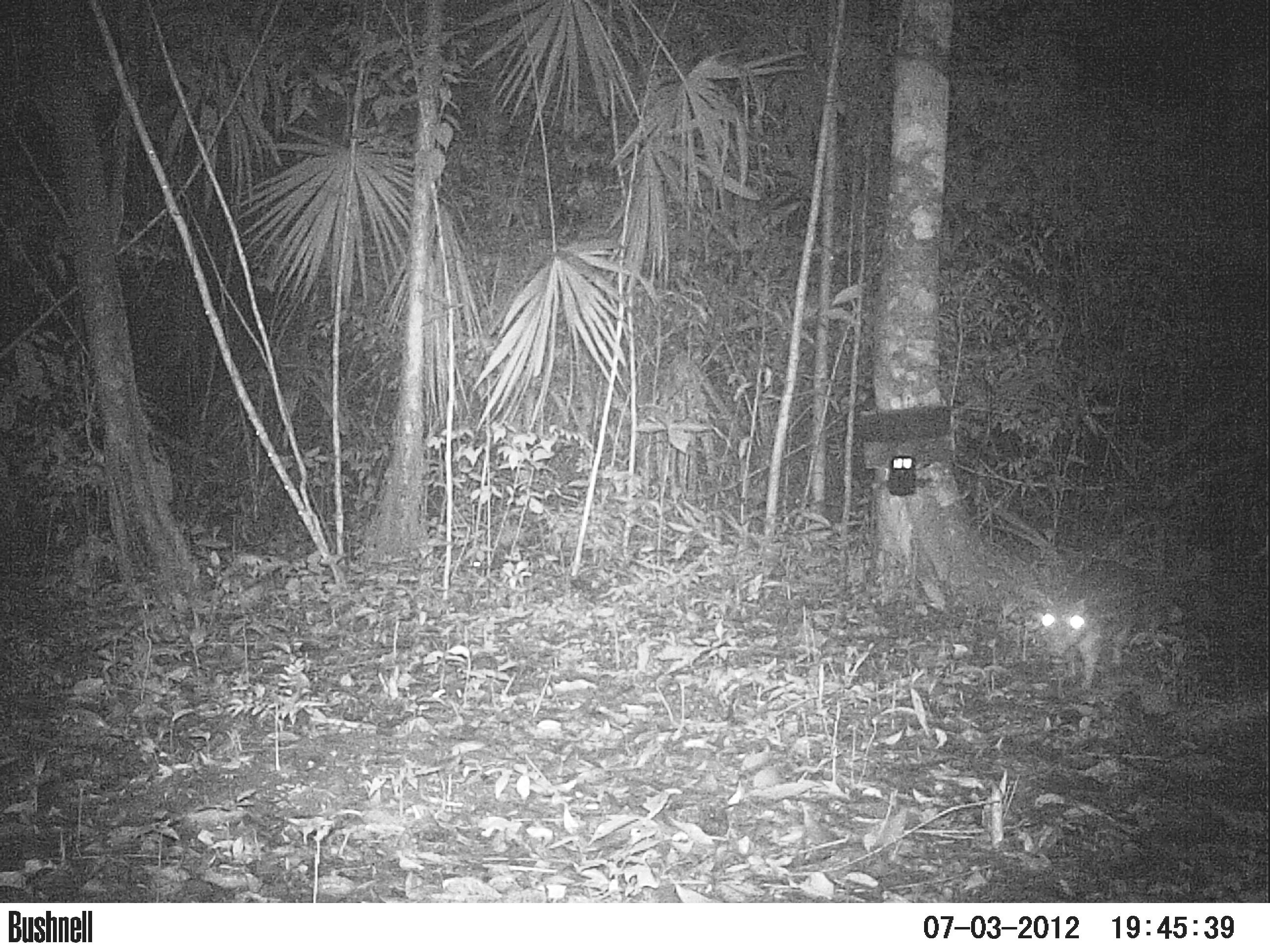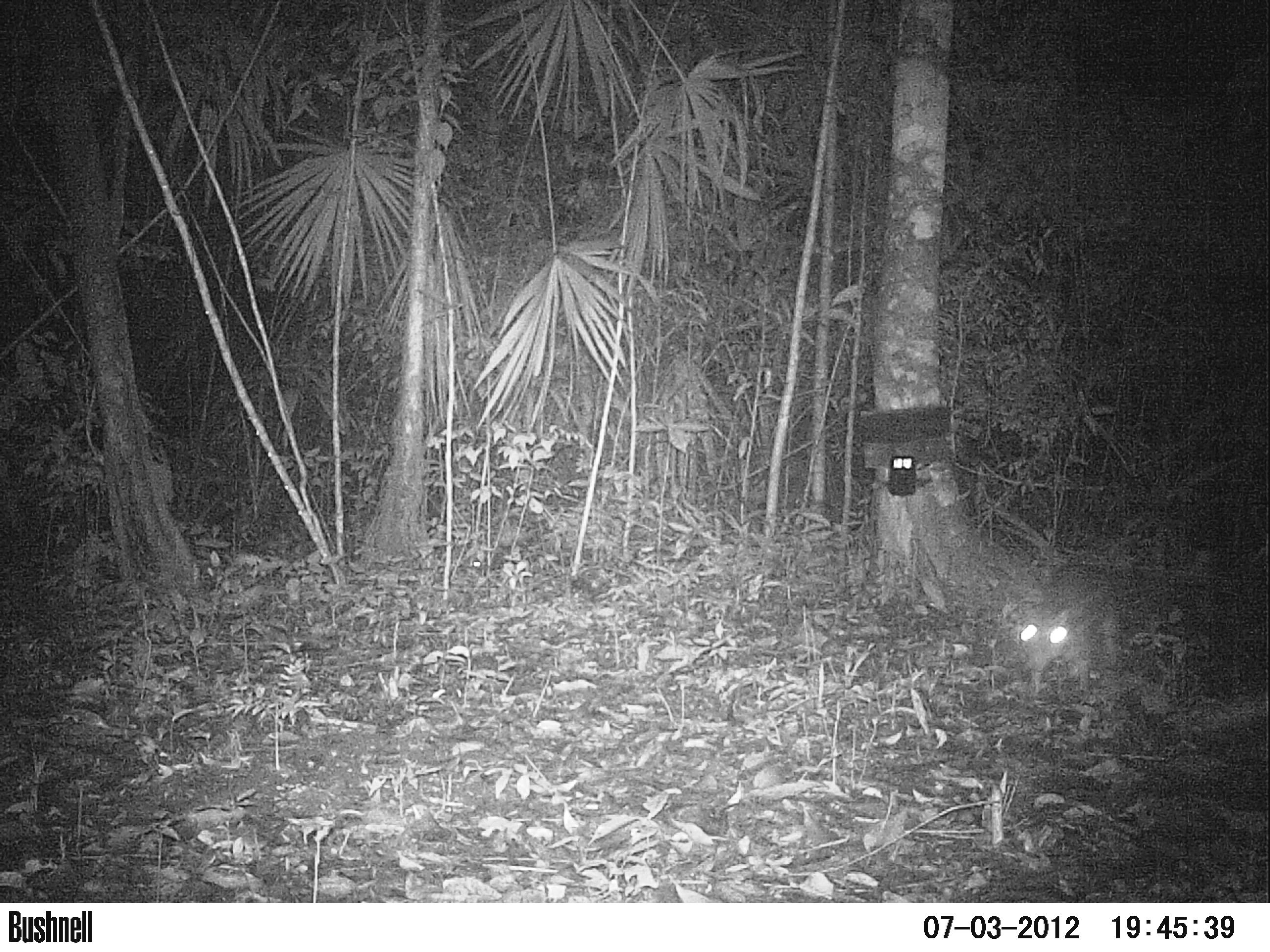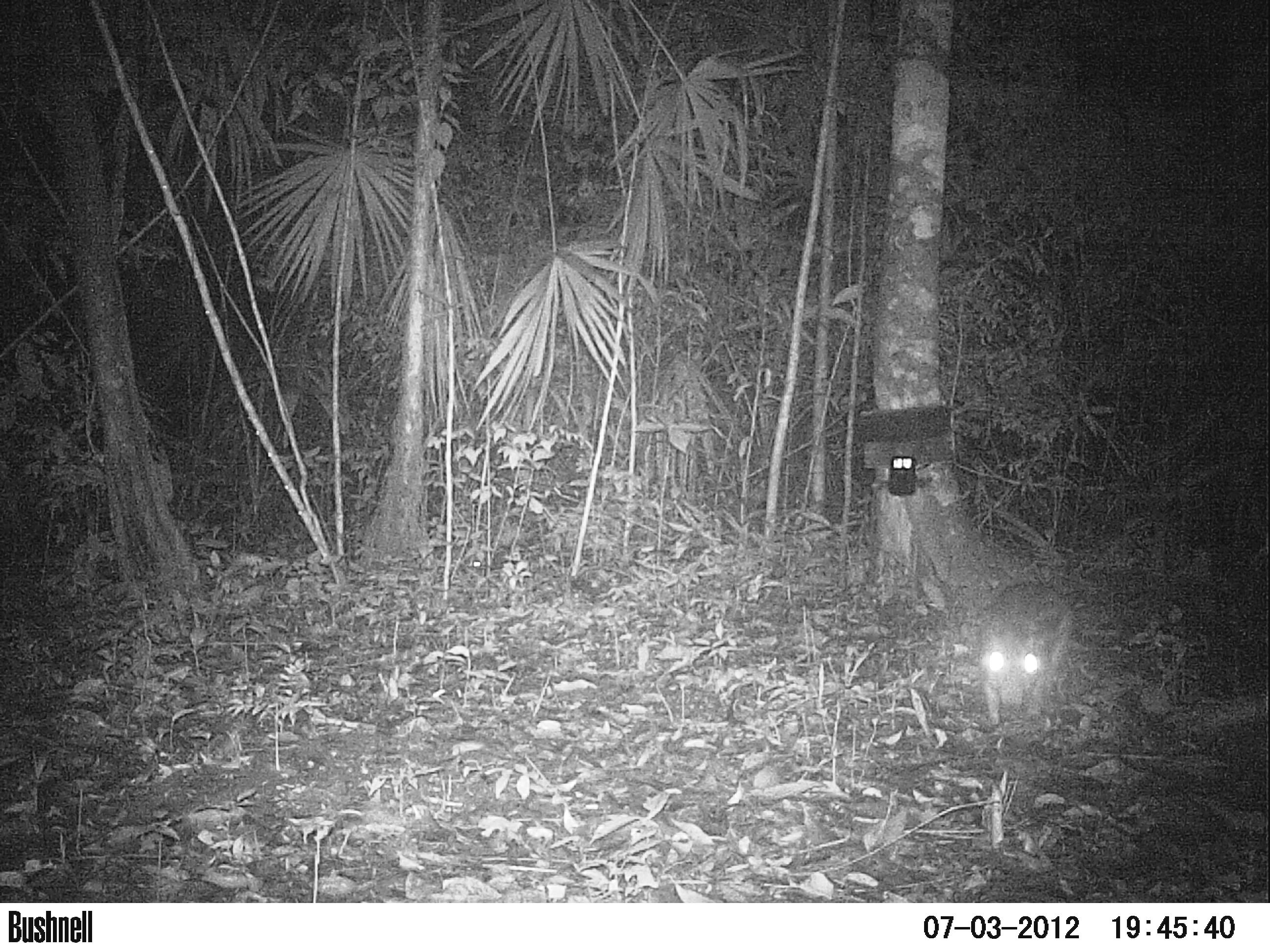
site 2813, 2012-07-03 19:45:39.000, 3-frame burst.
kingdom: Animalia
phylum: Chordata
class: Mammalia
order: Rodentia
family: Cuniculidae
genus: Cuniculus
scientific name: Cuniculus paca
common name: spotted paca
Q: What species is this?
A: Cuniculus paca (spotted paca).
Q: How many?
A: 1.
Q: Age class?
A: Adult.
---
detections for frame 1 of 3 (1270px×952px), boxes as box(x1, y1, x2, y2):
cuniculus paca: box(1039, 561, 1147, 689)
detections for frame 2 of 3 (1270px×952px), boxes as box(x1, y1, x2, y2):
cuniculus paca: box(1013, 560, 1122, 696)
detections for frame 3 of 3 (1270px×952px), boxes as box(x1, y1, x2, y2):
cuniculus paca: box(979, 581, 1074, 730)